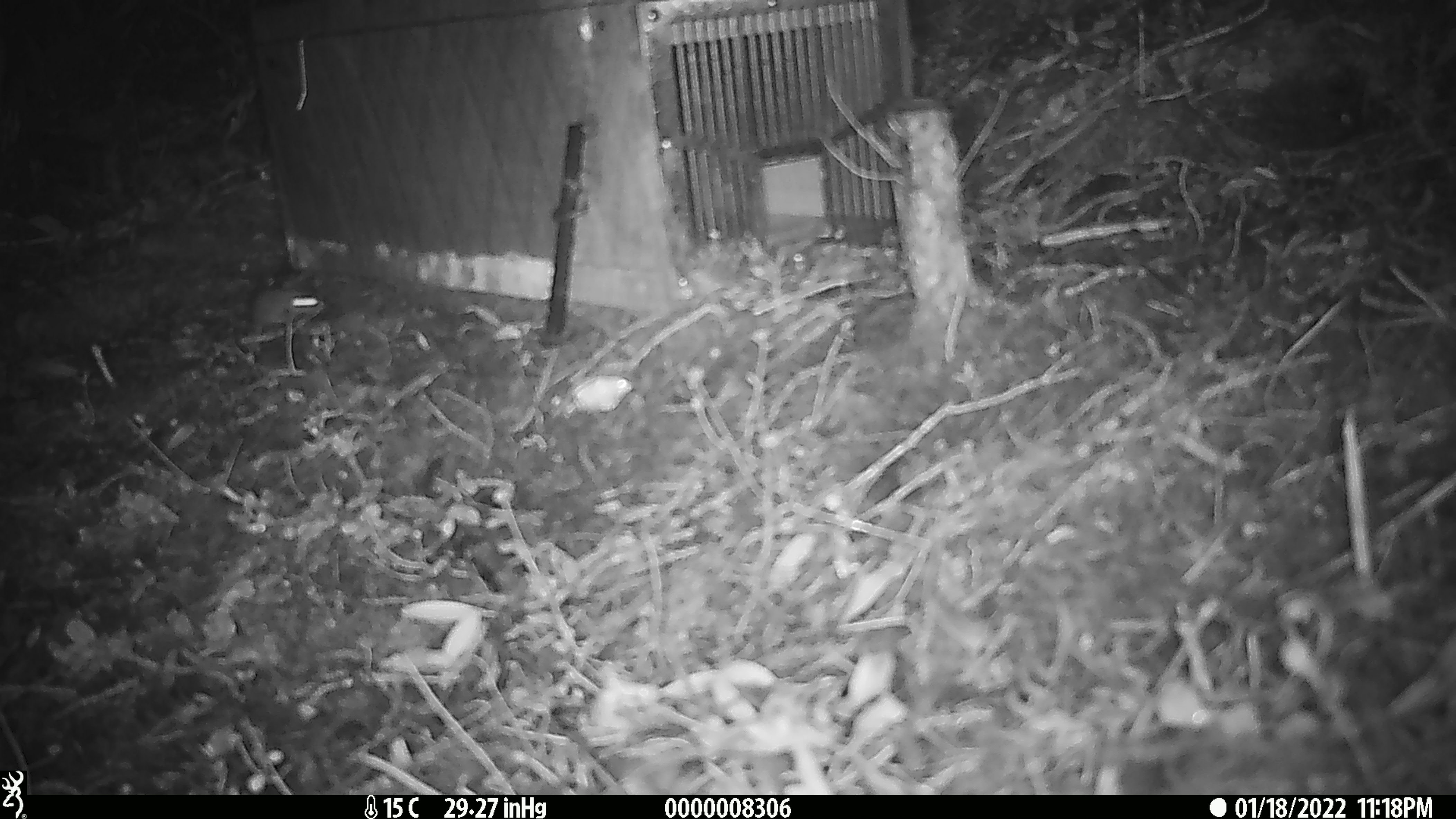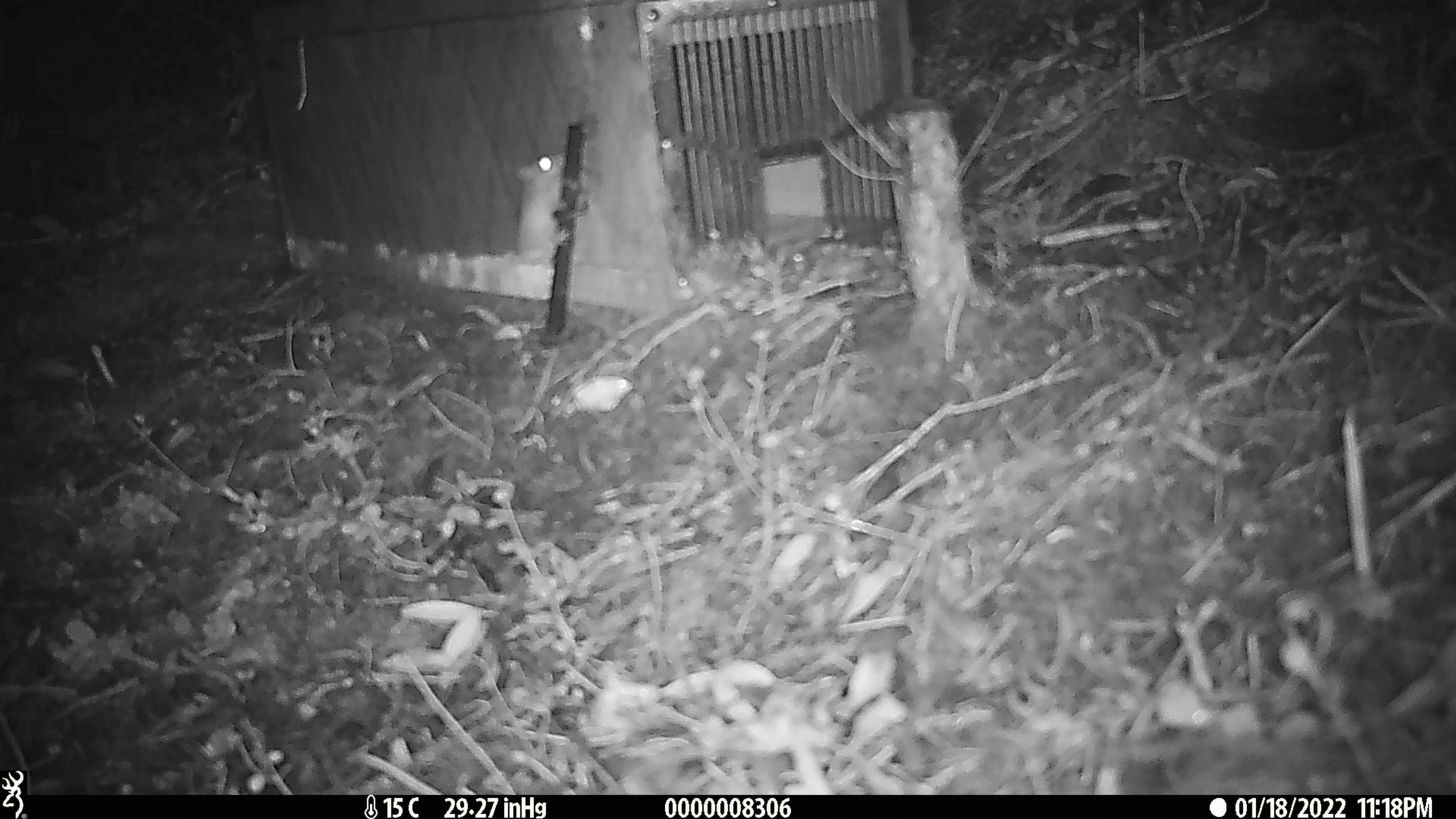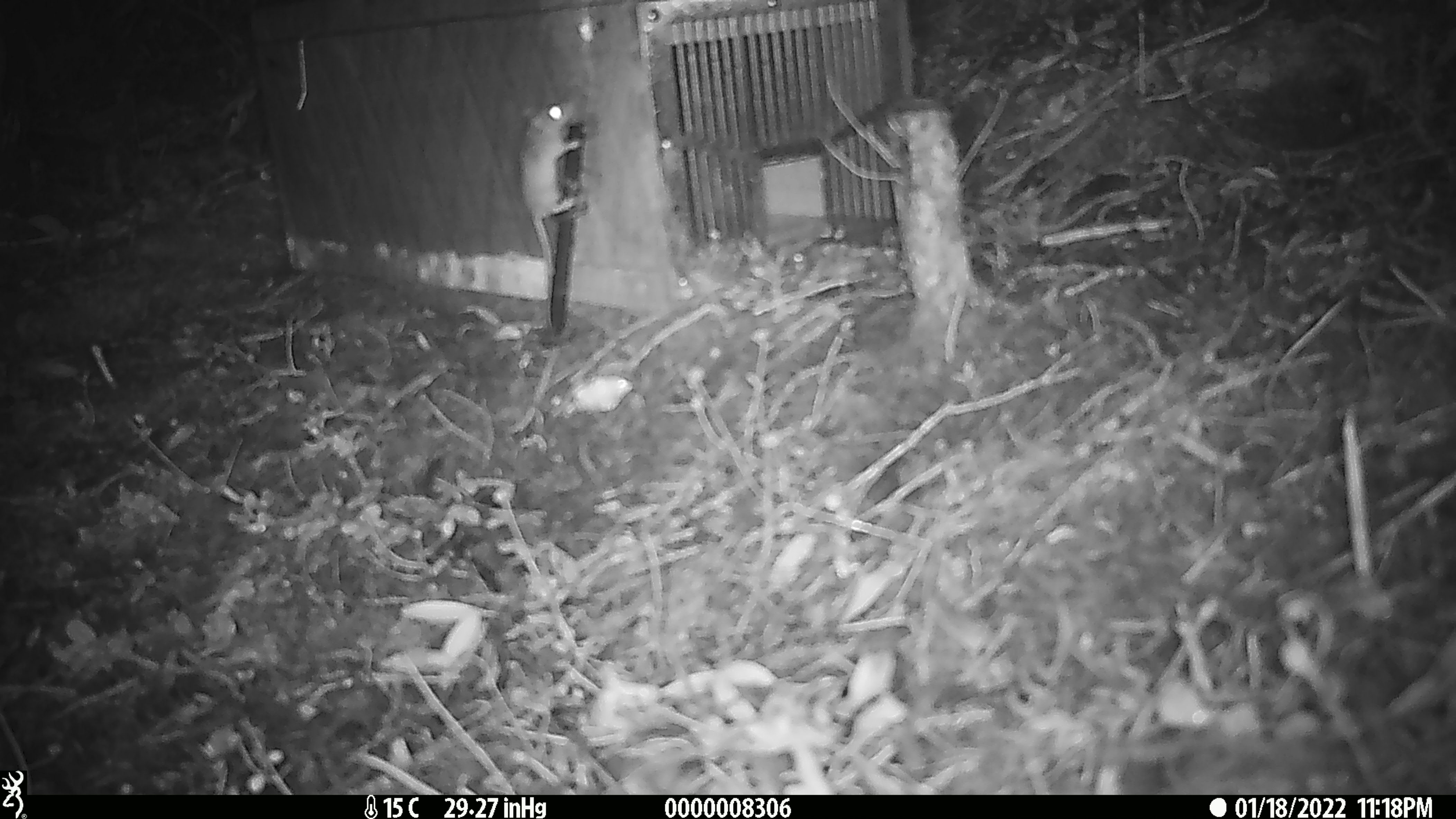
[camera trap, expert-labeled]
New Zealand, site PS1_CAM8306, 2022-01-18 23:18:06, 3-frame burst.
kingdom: Animalia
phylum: Chordata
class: Mammalia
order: Rodentia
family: Muridae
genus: Mus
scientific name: Mus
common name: mouse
Mouse (Mus).